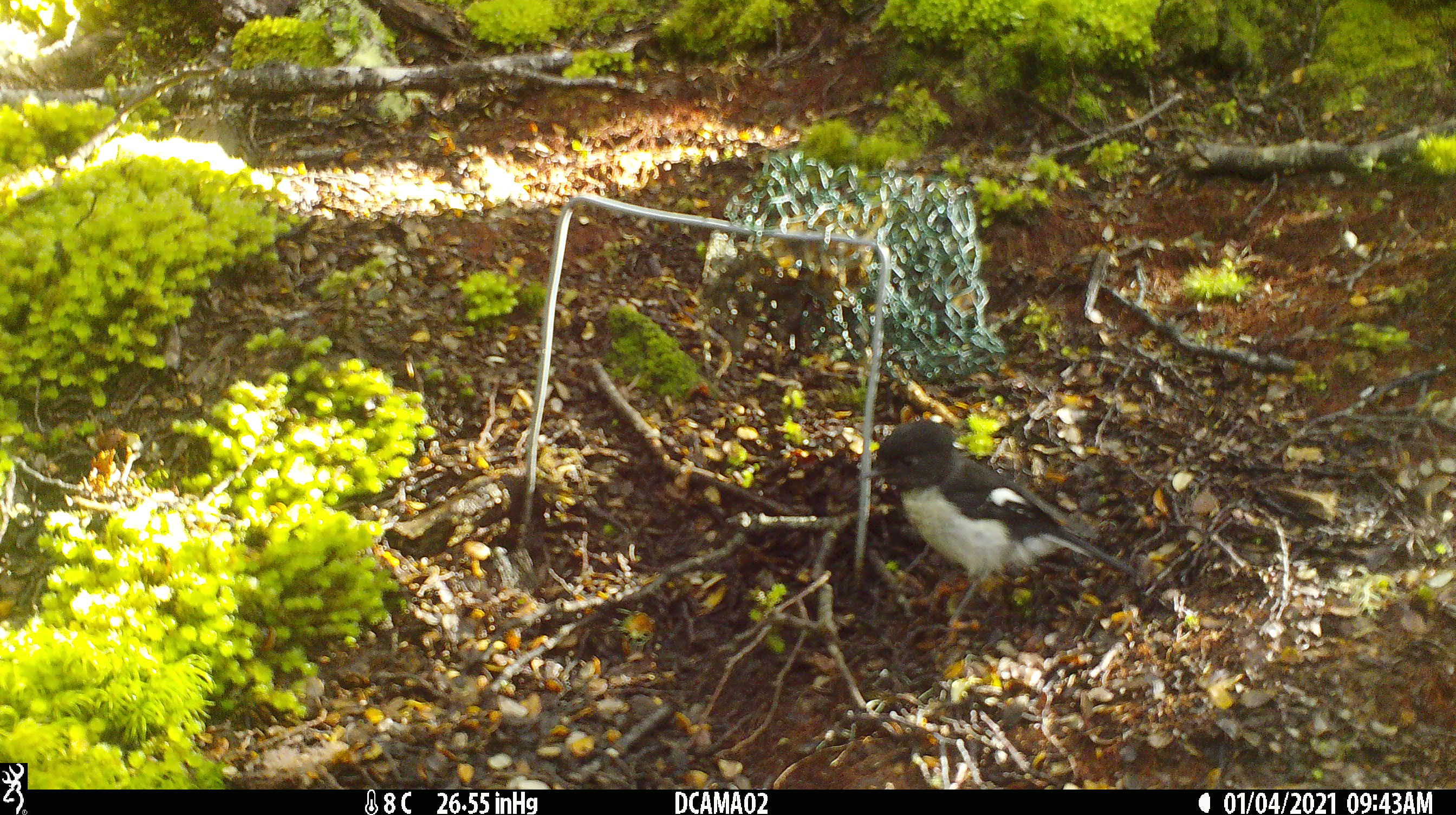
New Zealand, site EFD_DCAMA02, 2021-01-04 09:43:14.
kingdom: Animalia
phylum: Chordata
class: Aves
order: Passeriformes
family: Petroicidae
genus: Petroica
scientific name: Petroica macrocephala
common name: tomtit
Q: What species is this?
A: Tomtit (Petroica macrocephala).